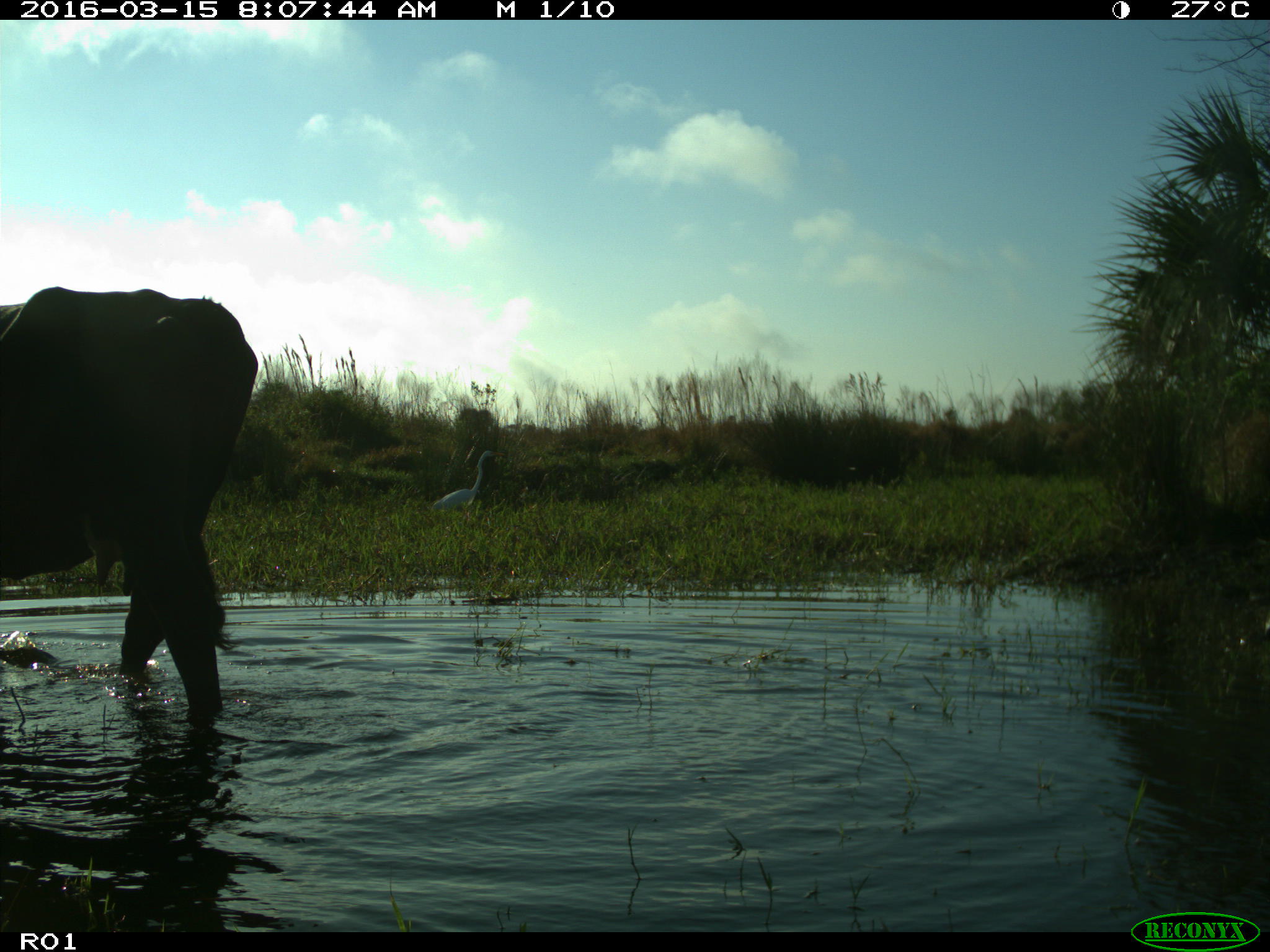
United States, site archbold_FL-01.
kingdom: Animalia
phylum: Chordata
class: Mammalia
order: Artiodactyla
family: Bovidae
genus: Bos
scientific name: Bos taurus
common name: domestic cow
Bos taurus (domestic cow).